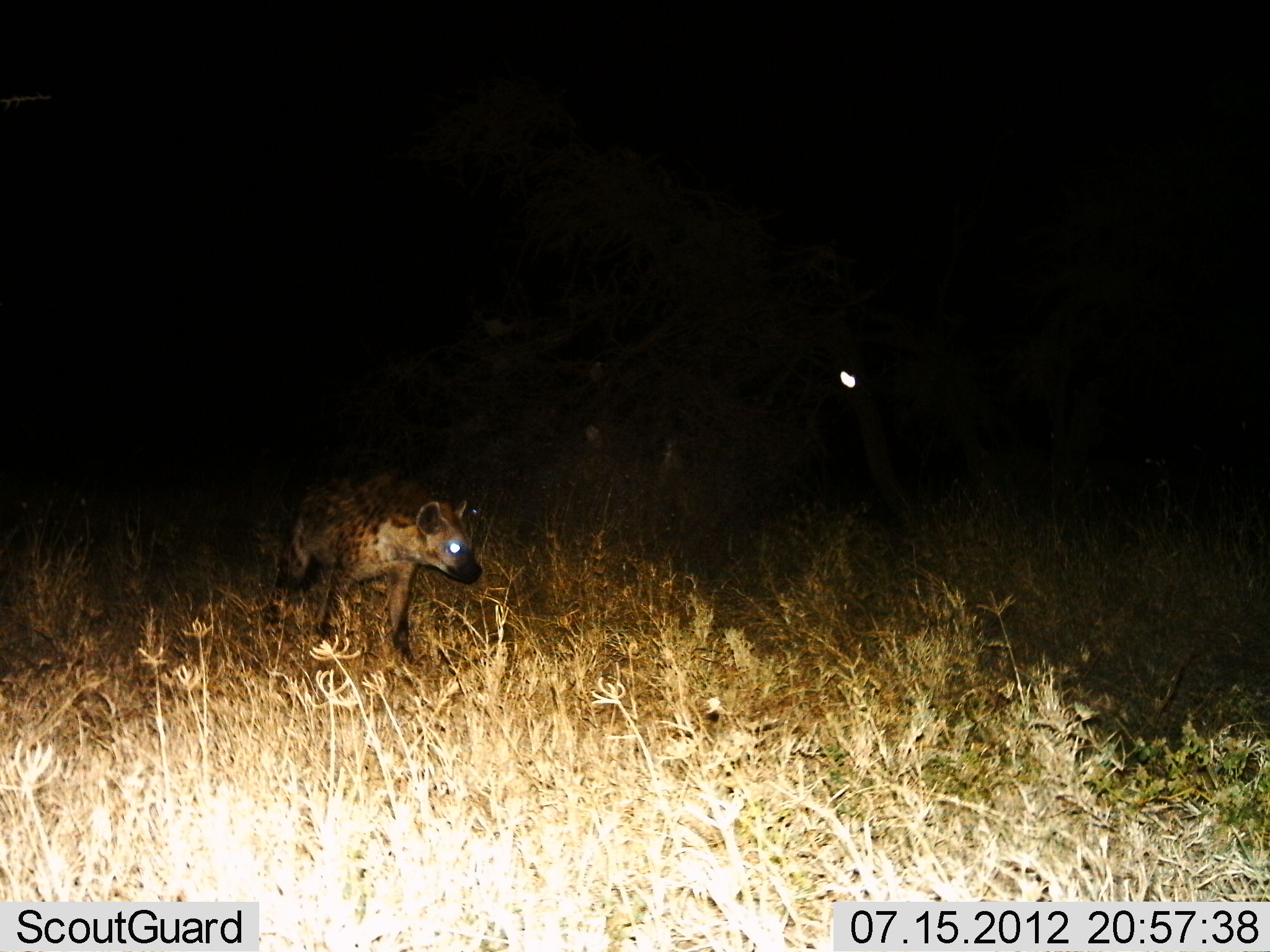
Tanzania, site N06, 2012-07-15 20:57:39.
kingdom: Animalia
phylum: Chordata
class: Mammalia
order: Carnivora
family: Hyaenidae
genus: Crocuta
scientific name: Crocuta crocuta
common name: spotted hyena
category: hyenaspotted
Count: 1.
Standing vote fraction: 20%.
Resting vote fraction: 0%.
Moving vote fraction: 80%.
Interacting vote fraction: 0%.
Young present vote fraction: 0%.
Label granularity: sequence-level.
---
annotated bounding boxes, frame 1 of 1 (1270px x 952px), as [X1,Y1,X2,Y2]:
animal: [264,467,483,669]